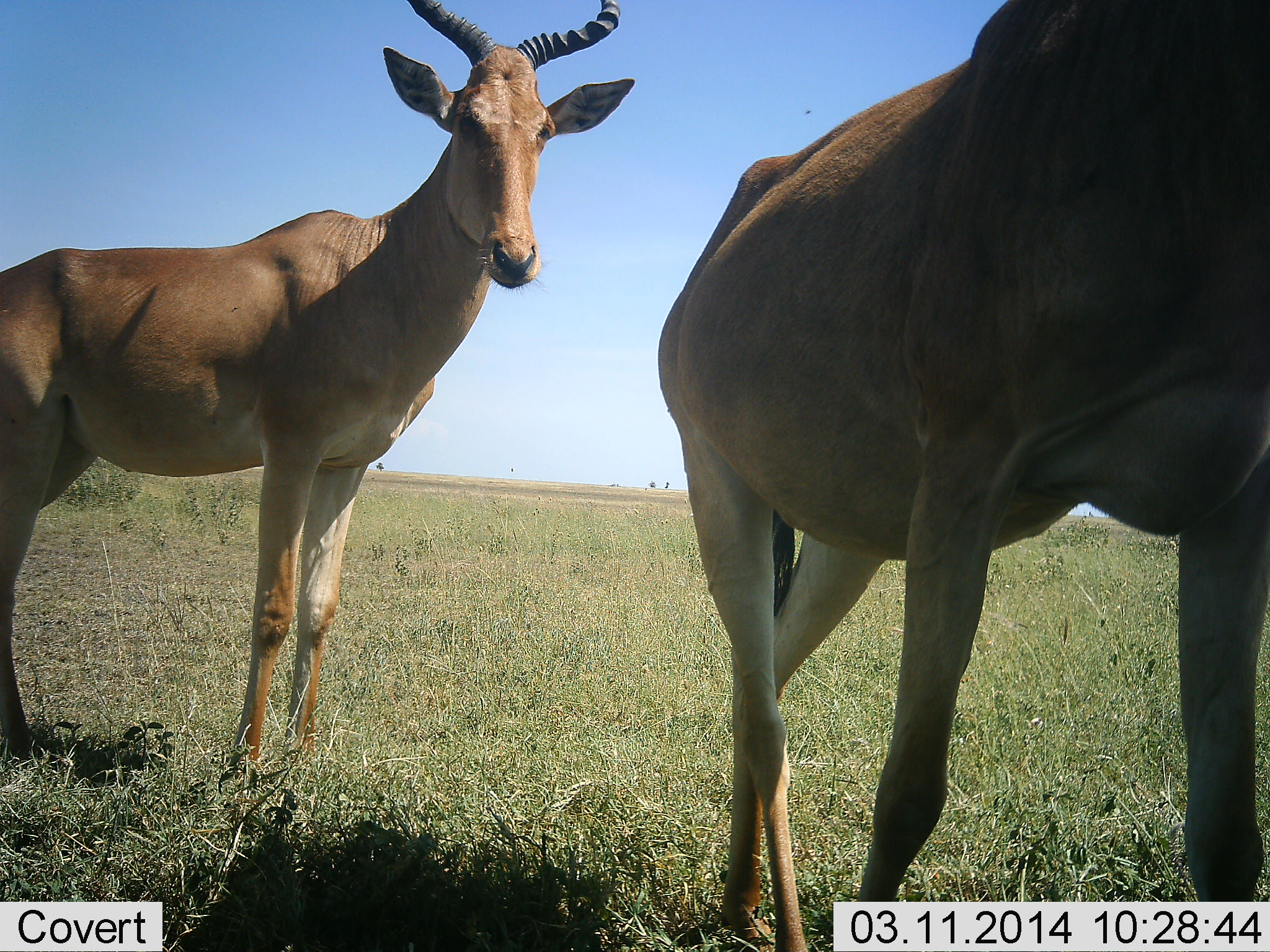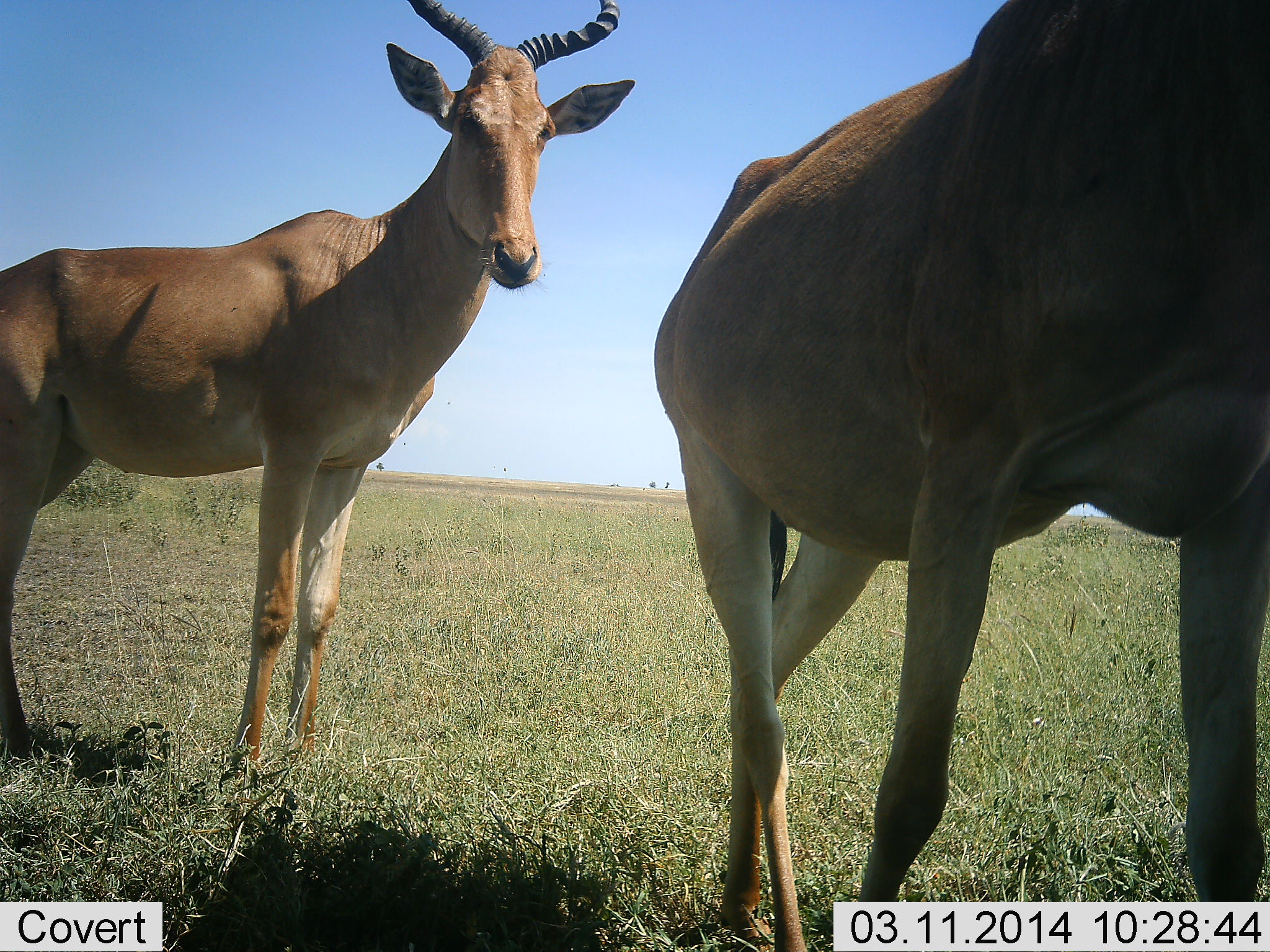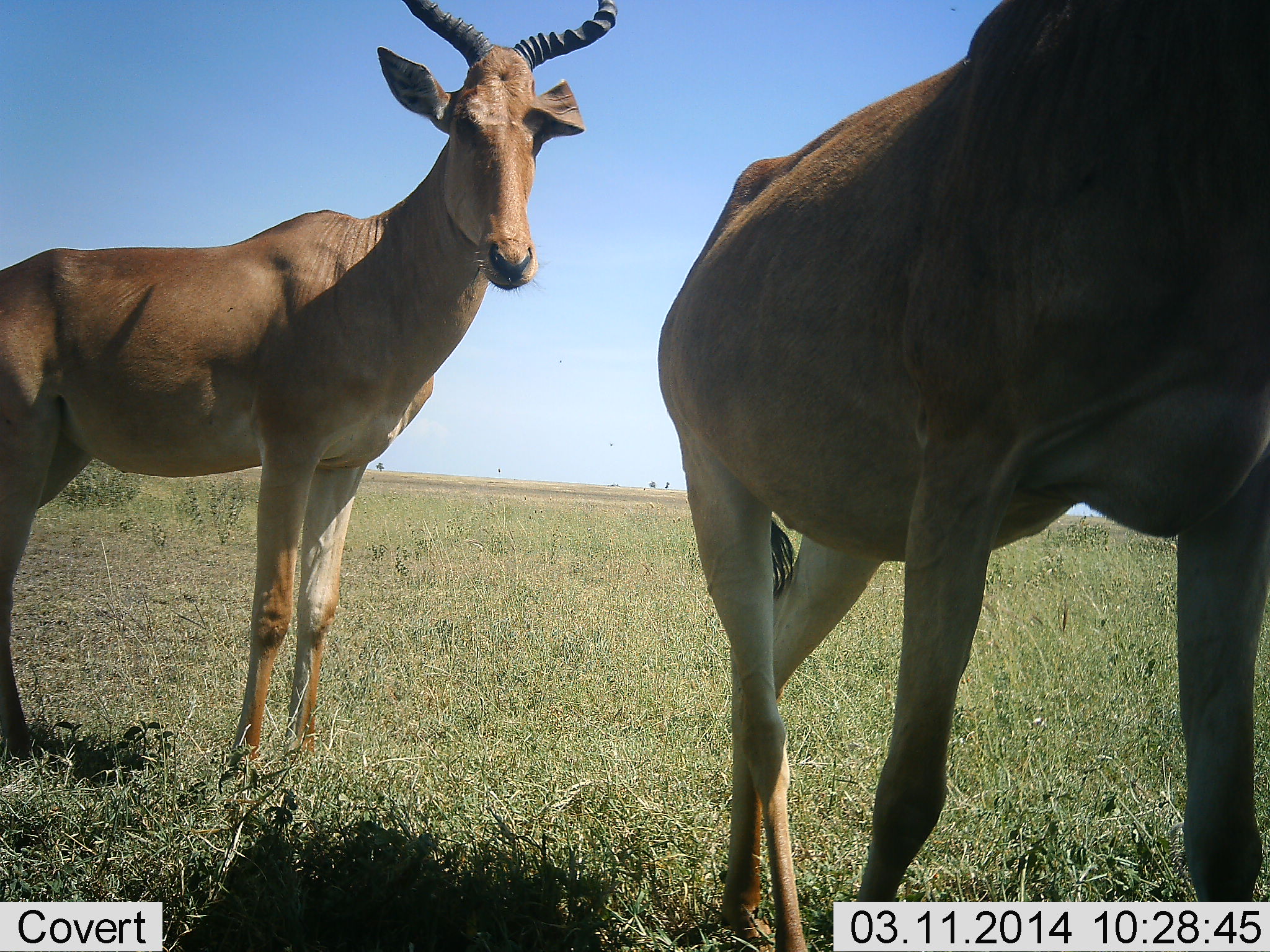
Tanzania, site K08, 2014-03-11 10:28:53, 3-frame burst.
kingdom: Animalia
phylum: Chordata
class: Mammalia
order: Artiodactyla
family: Bovidae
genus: Alcelaphus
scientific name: Alcelaphus buselaphus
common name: hartebeest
Hartebeest (Alcelaphus buselaphus), count 2. Behavior (volunteer vote fractions): standing 90%, resting 0%, moving 10%, interacting 0%. Young present (vote fraction): 0%. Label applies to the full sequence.